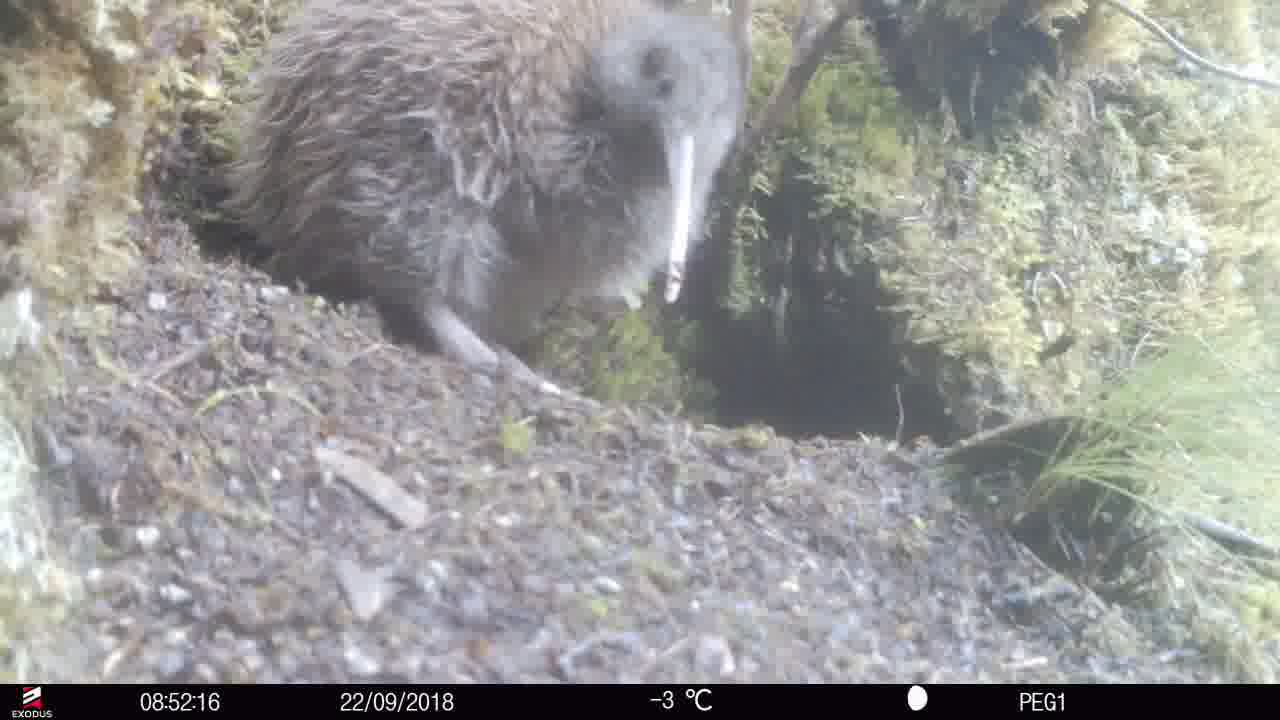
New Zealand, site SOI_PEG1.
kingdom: Animalia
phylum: Chordata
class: Aves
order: Apterygiformes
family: Apterygidae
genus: Apteryx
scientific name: Apteryx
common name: kiwi